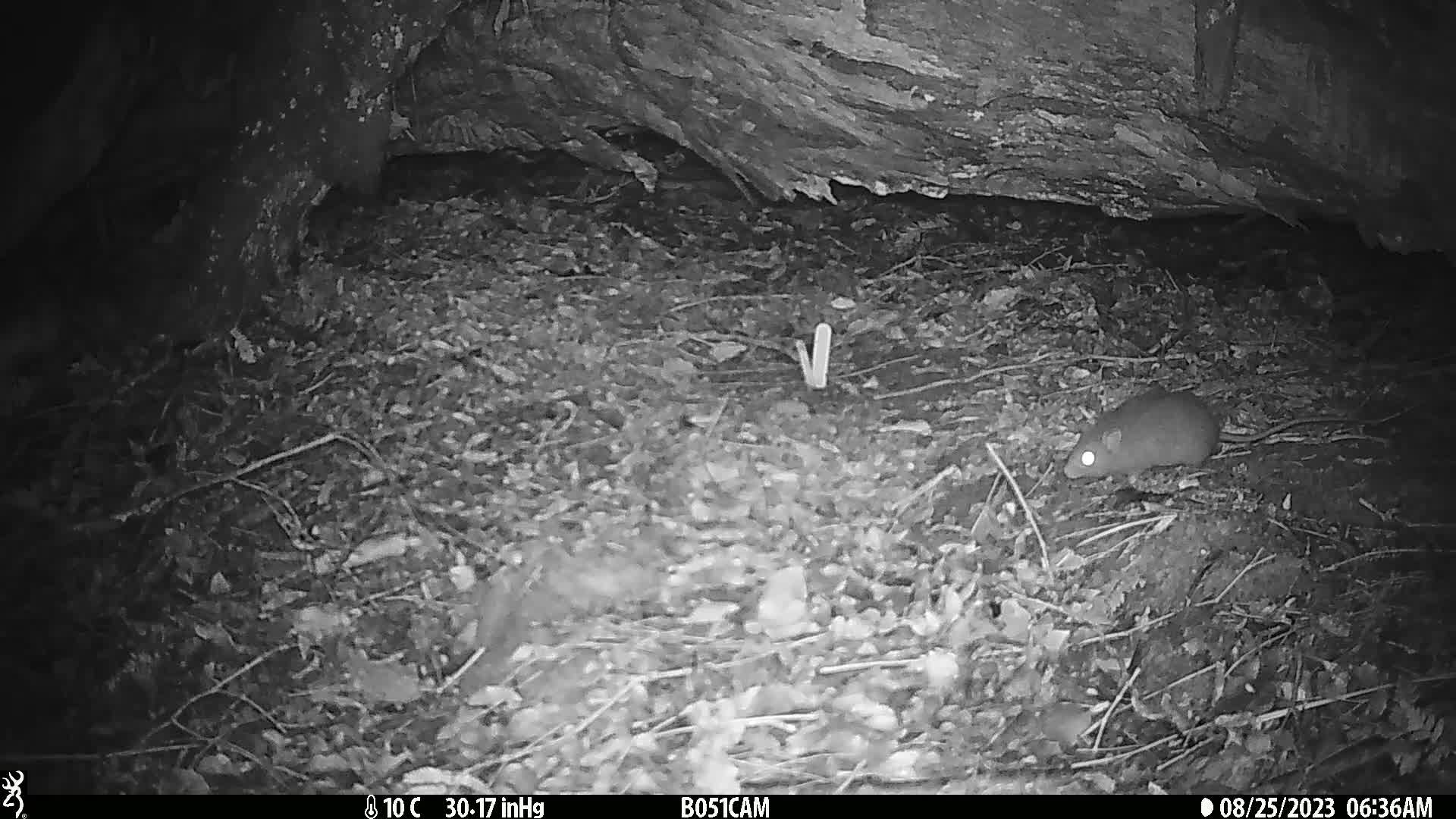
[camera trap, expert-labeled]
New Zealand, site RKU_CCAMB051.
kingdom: Animalia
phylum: Chordata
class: Mammalia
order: Rodentia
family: Muridae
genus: Rattus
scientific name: Rattus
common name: rat